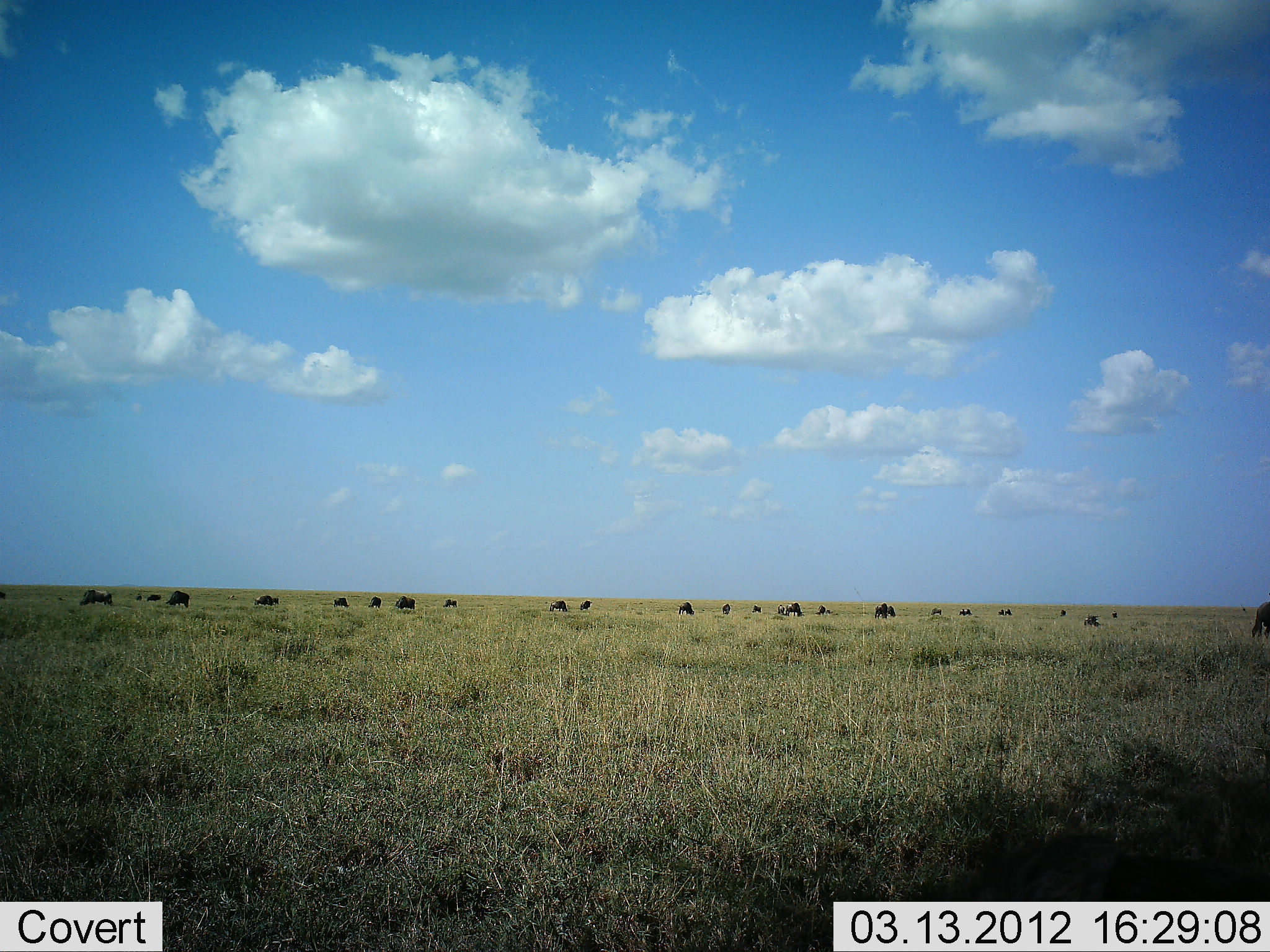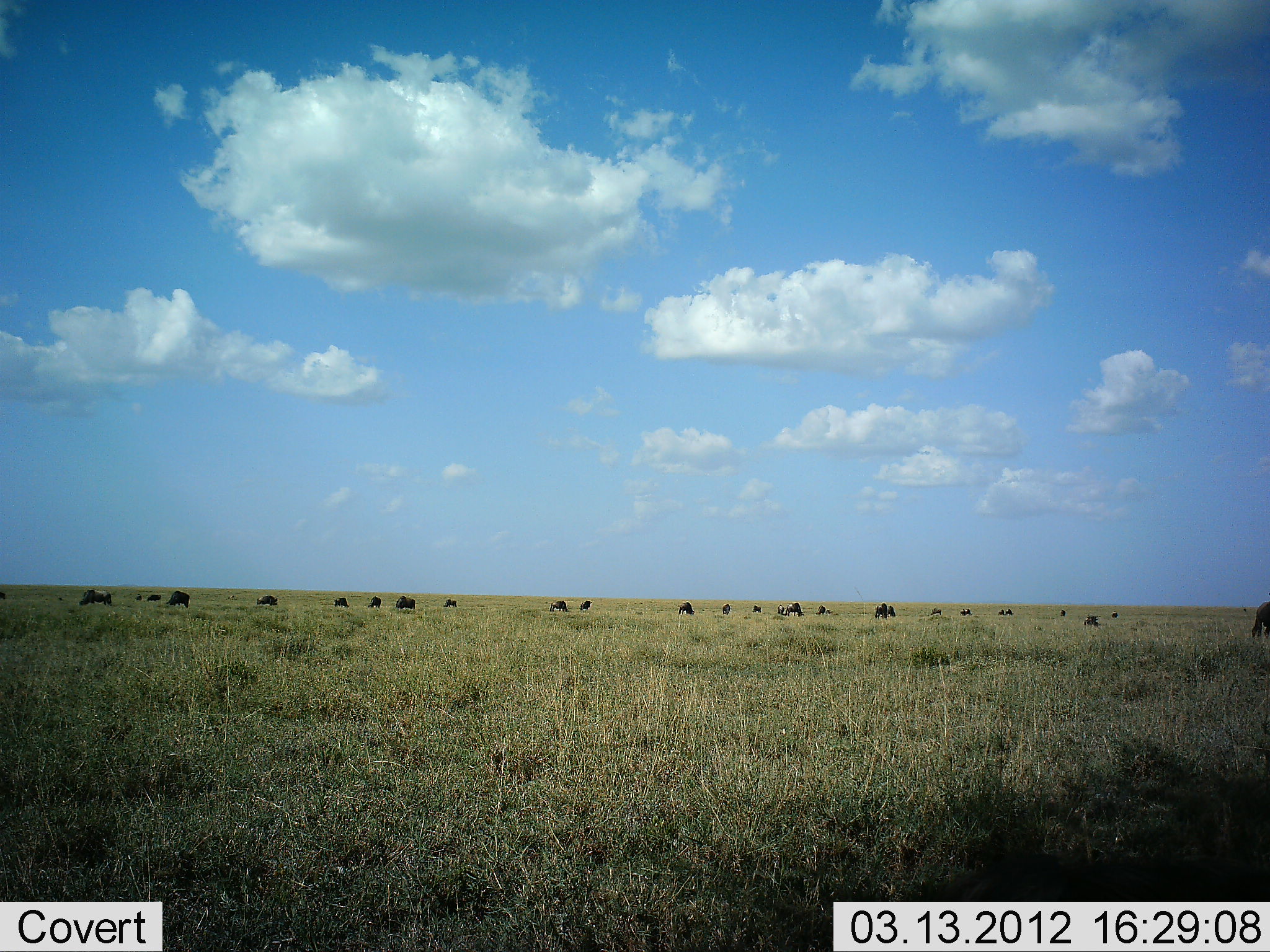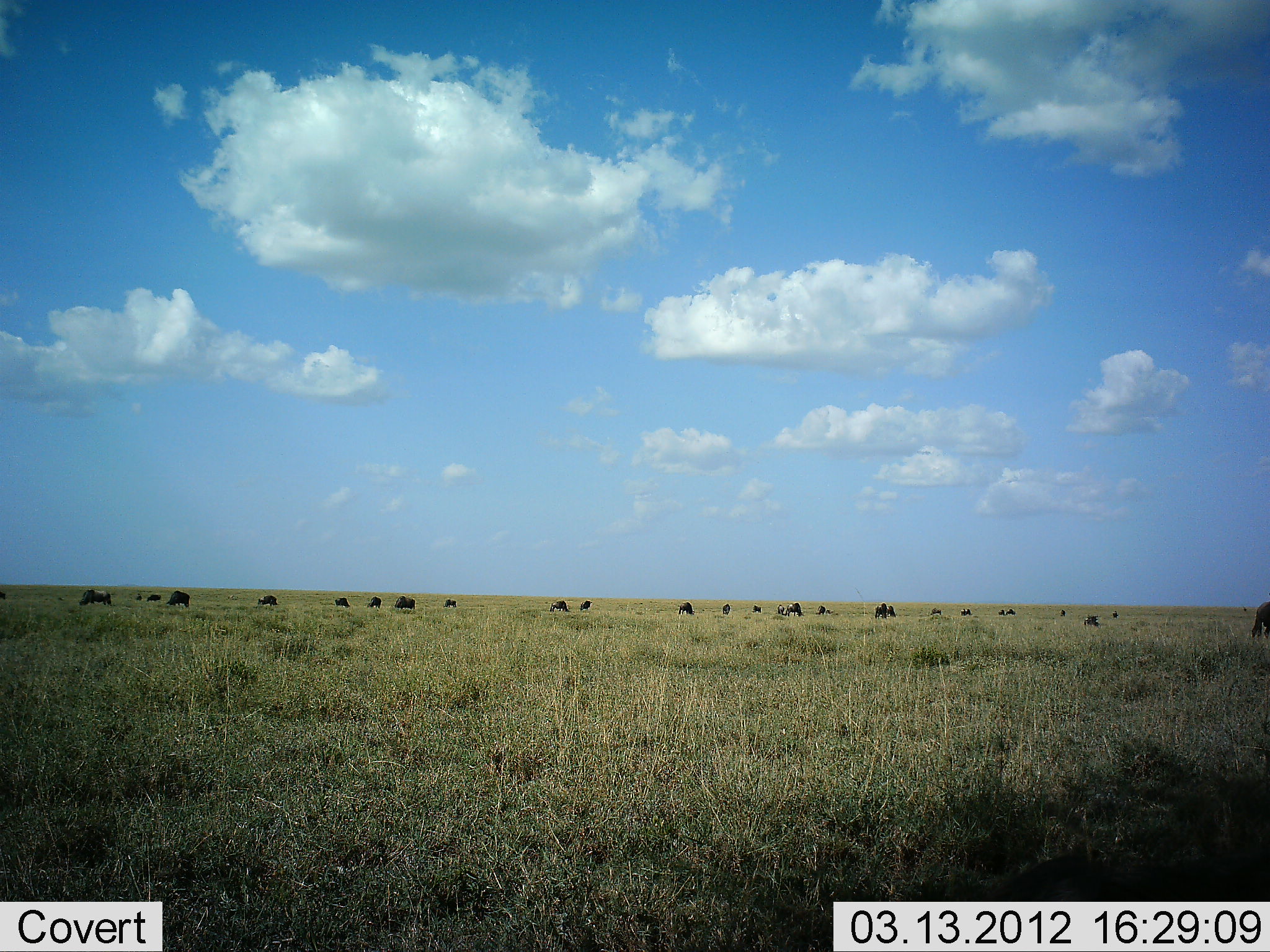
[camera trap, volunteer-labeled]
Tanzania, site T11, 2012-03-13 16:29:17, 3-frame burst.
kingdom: Animalia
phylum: Chordata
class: Mammalia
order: Artiodactyla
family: Bovidae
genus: Connochaetes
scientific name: Connochaetes taurinus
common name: blue wildebeest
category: wildebeest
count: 11-50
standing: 40%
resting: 10%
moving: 10%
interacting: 0%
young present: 0%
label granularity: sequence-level